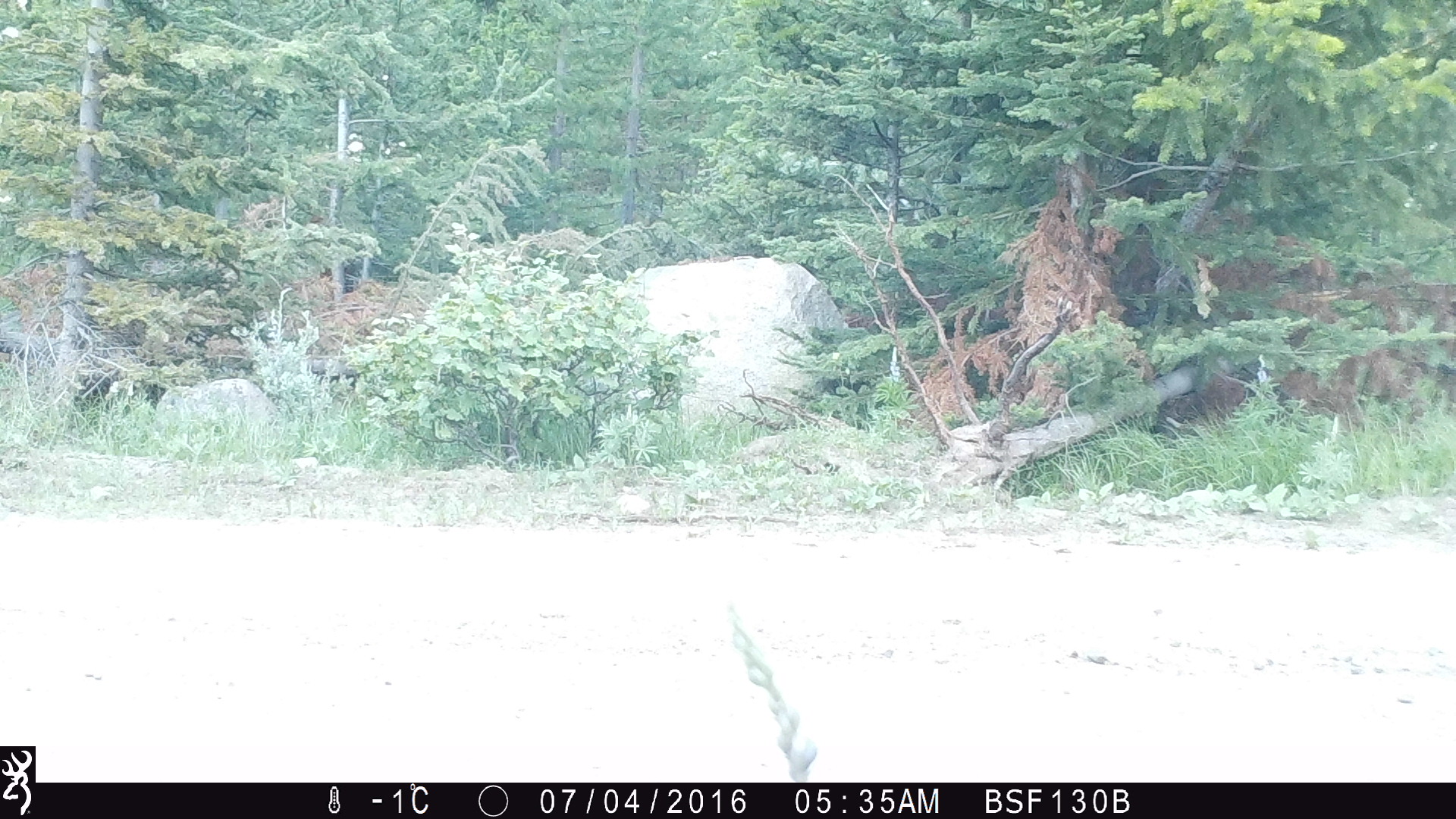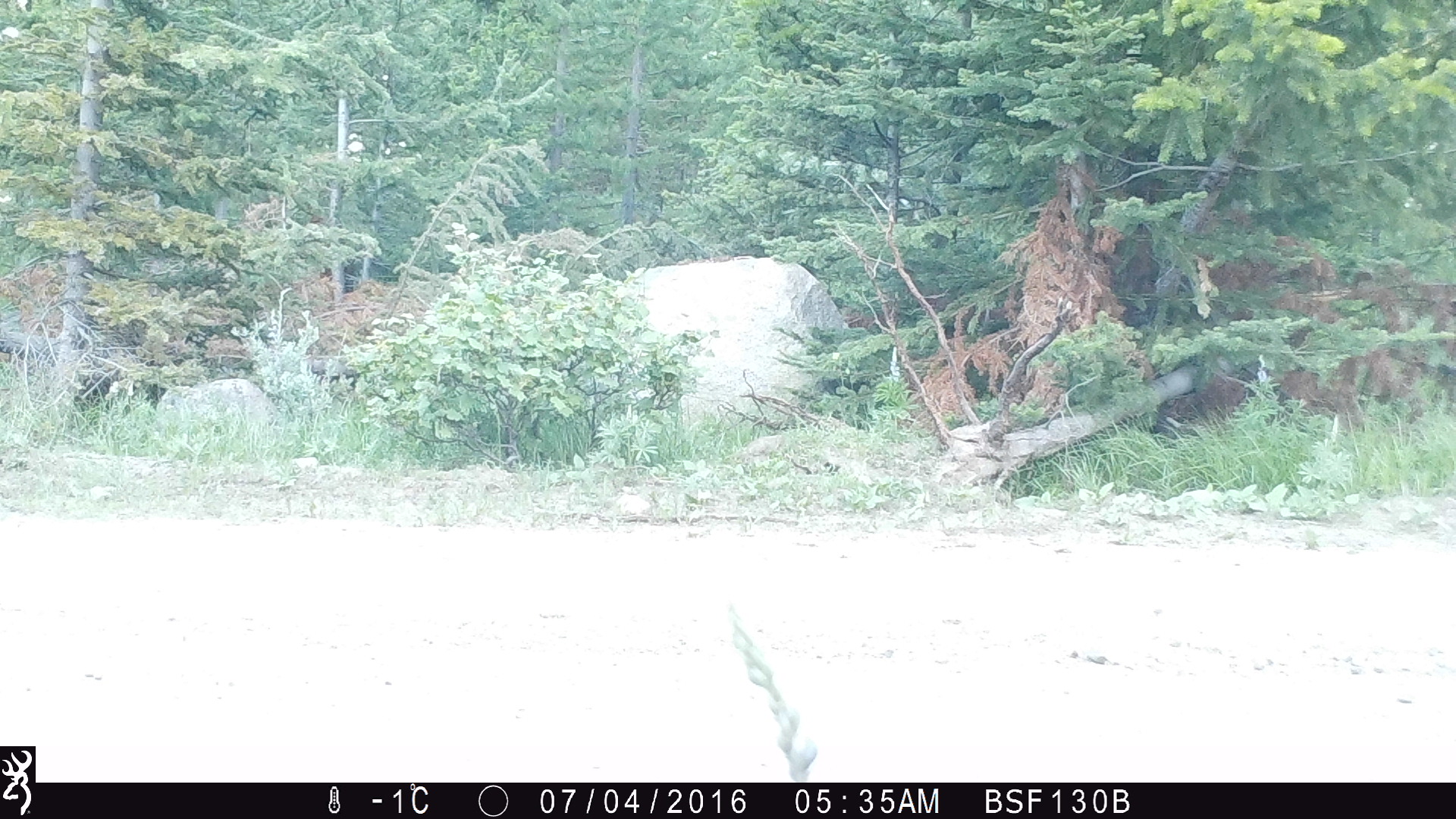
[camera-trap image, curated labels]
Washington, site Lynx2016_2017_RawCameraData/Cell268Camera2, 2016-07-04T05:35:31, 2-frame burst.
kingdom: Animalia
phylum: Chordata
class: Mammalia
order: Artiodactyla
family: Bovidae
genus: Bos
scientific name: Bos taurus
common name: domestic cattle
Domestic cattle (Bos taurus). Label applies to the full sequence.